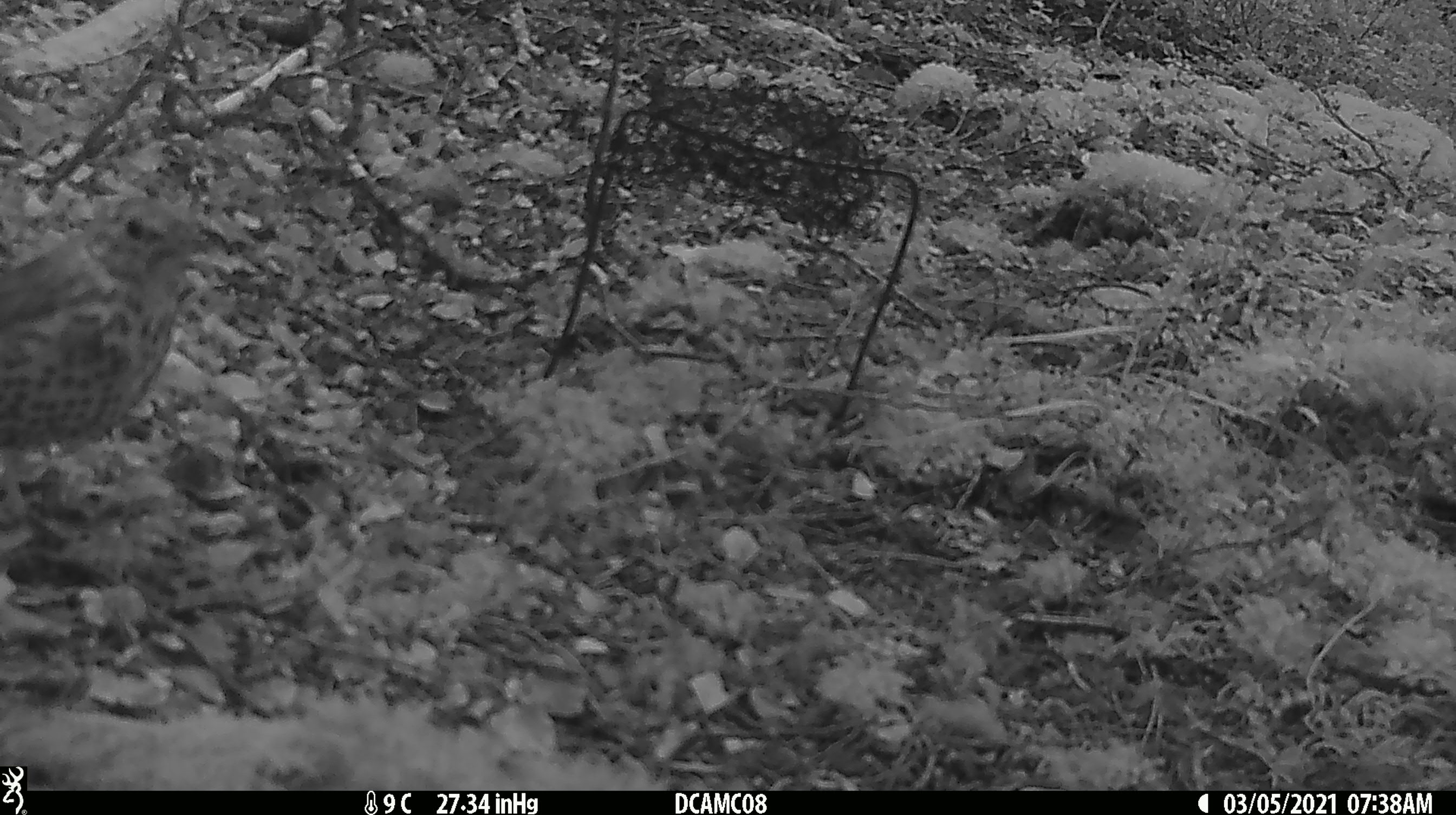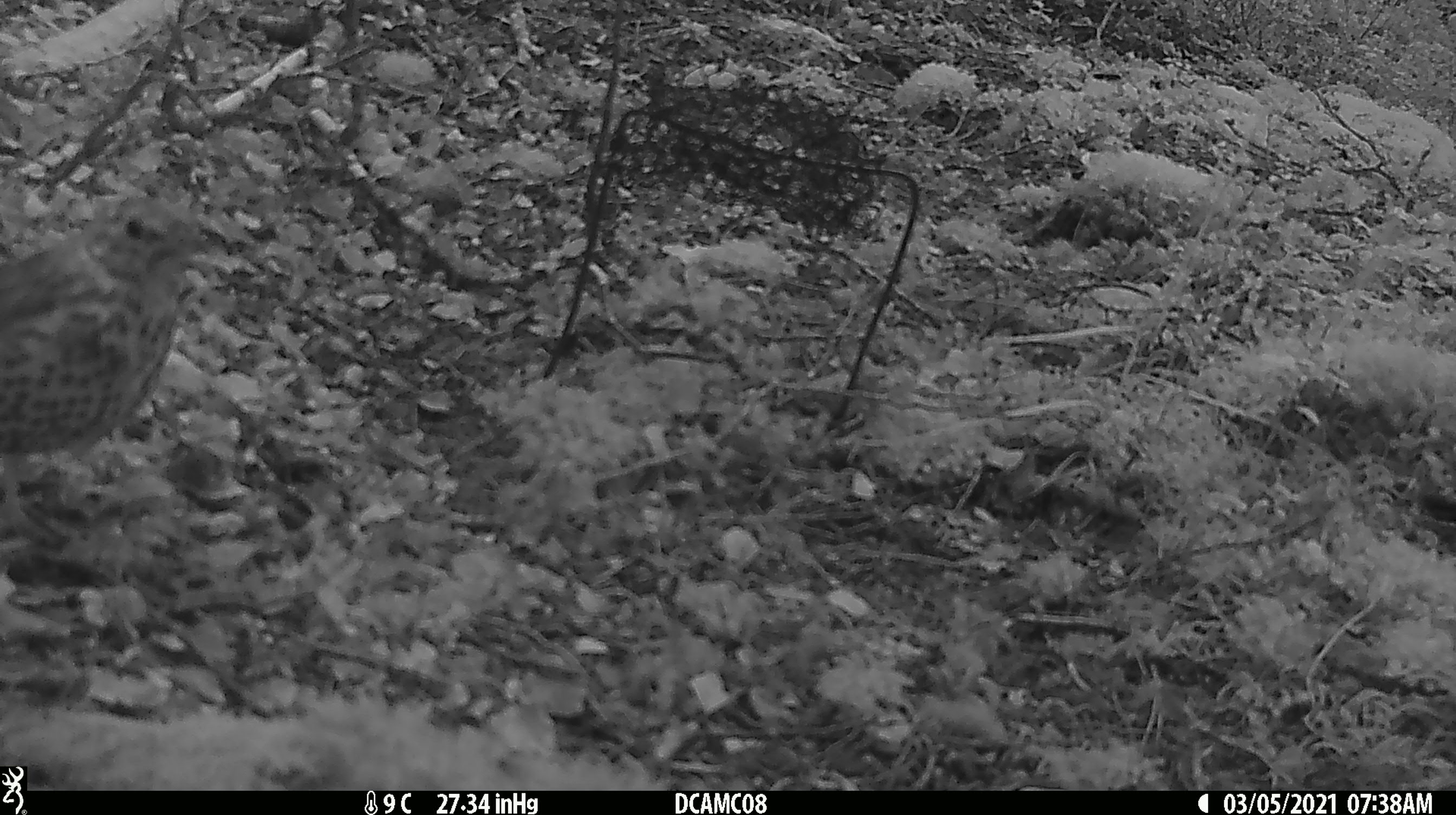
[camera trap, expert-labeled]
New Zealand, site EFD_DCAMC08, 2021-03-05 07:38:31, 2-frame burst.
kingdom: Animalia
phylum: Chordata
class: Aves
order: Passeriformes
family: Turdidae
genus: Turdus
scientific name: Turdus philomelos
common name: song thrush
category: thrush